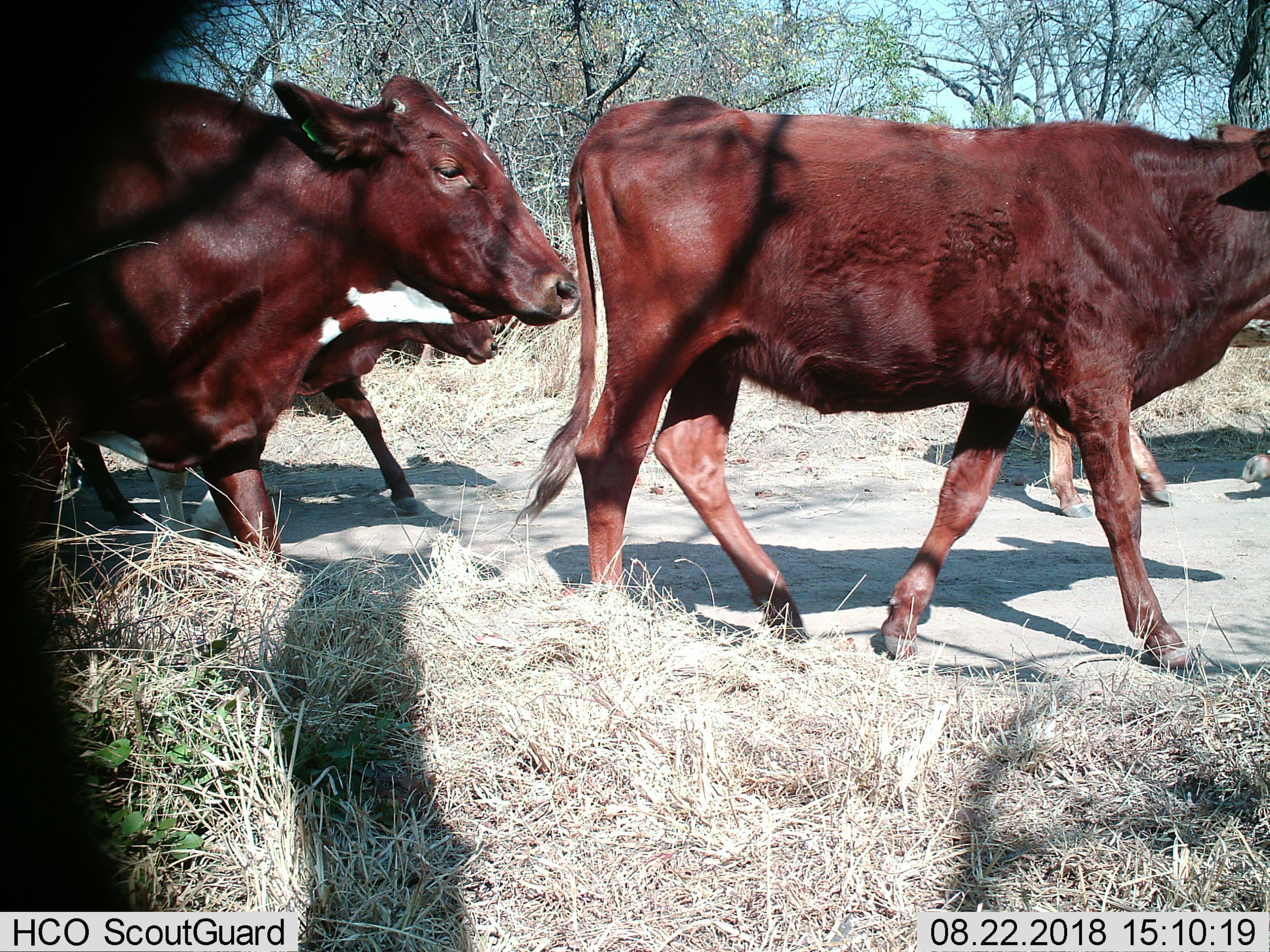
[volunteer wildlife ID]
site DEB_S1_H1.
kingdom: Animalia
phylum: Chordata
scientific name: Vertebrata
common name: domestic animal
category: domesticanimal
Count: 4.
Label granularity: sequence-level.